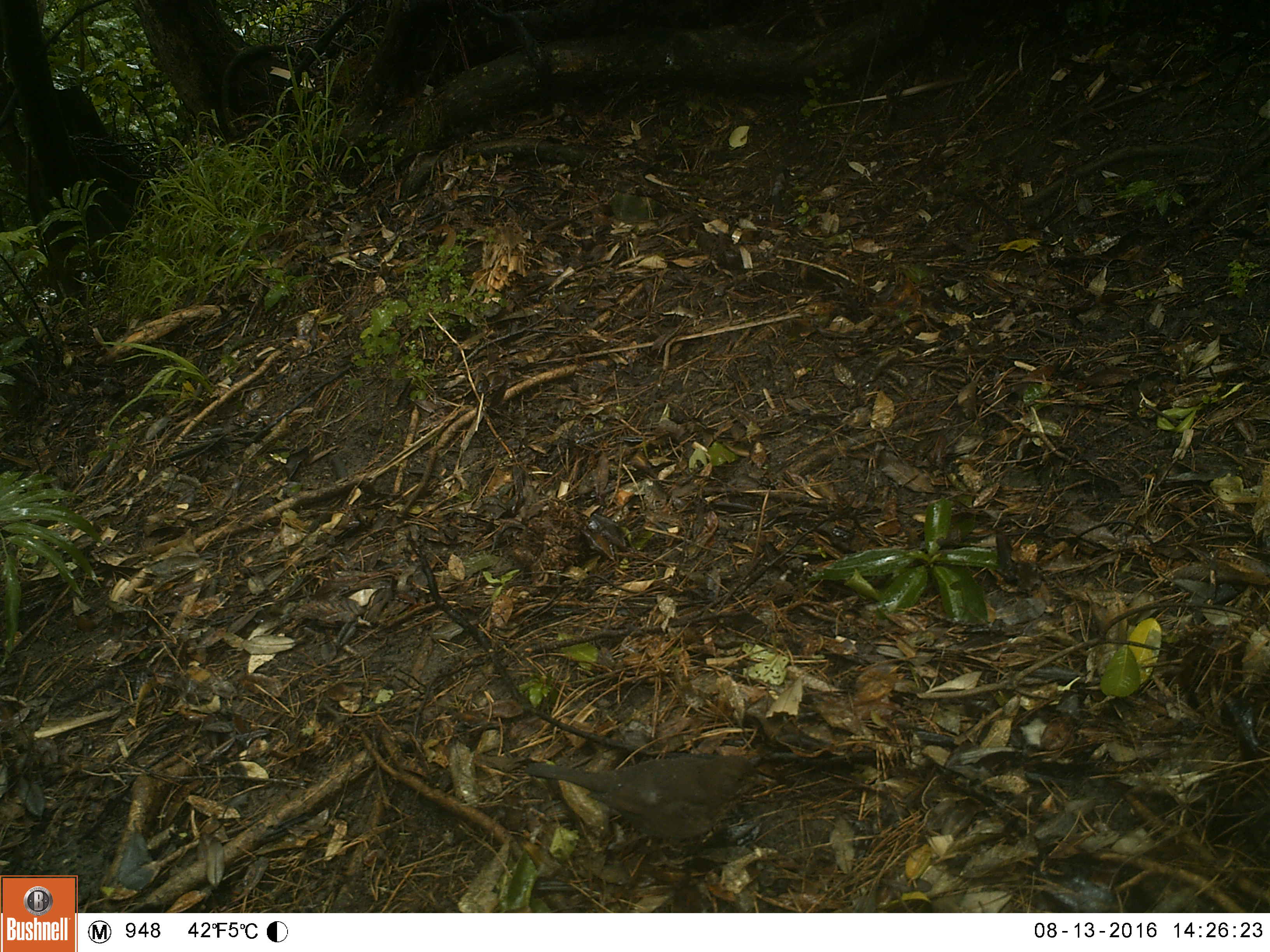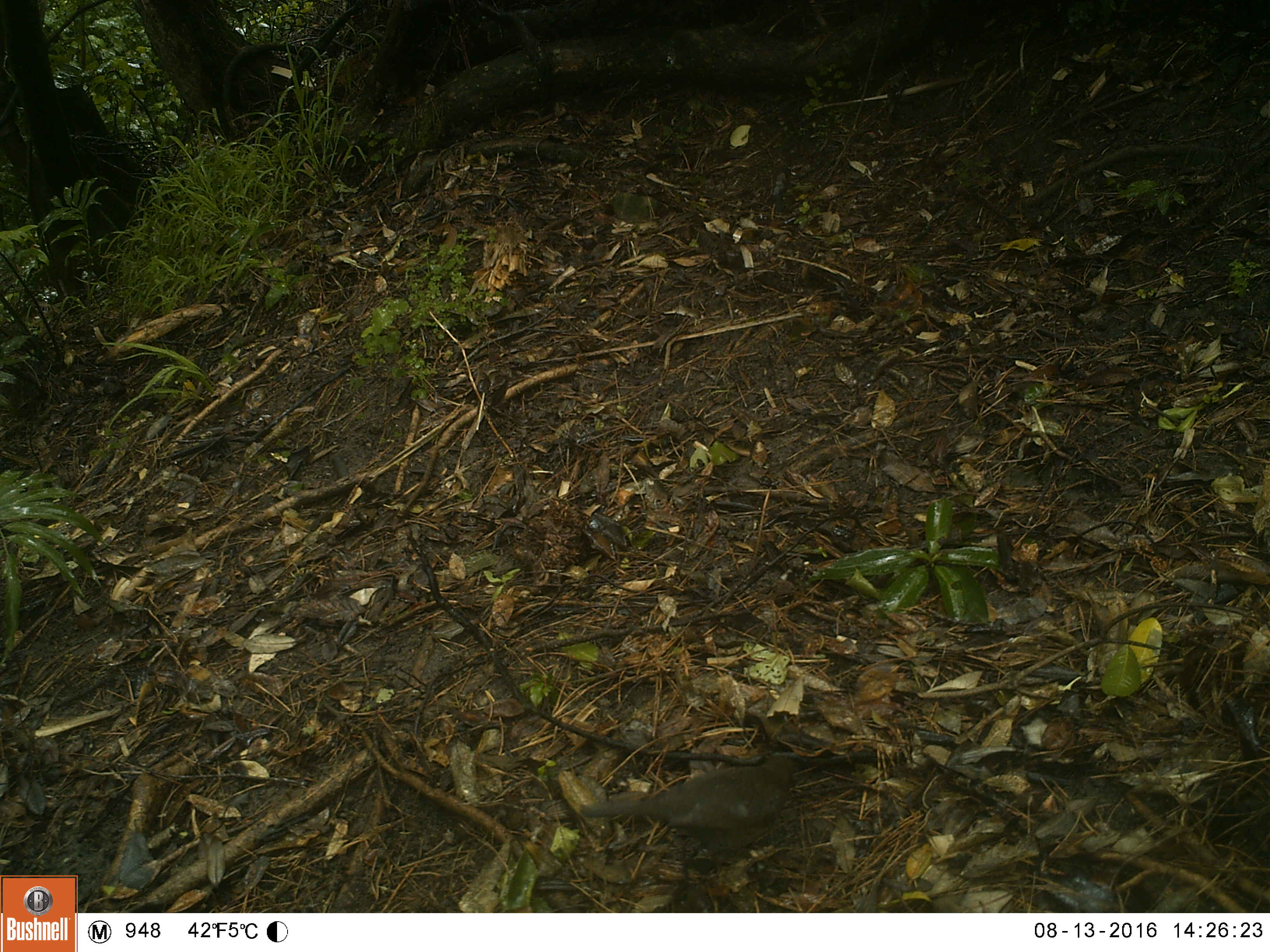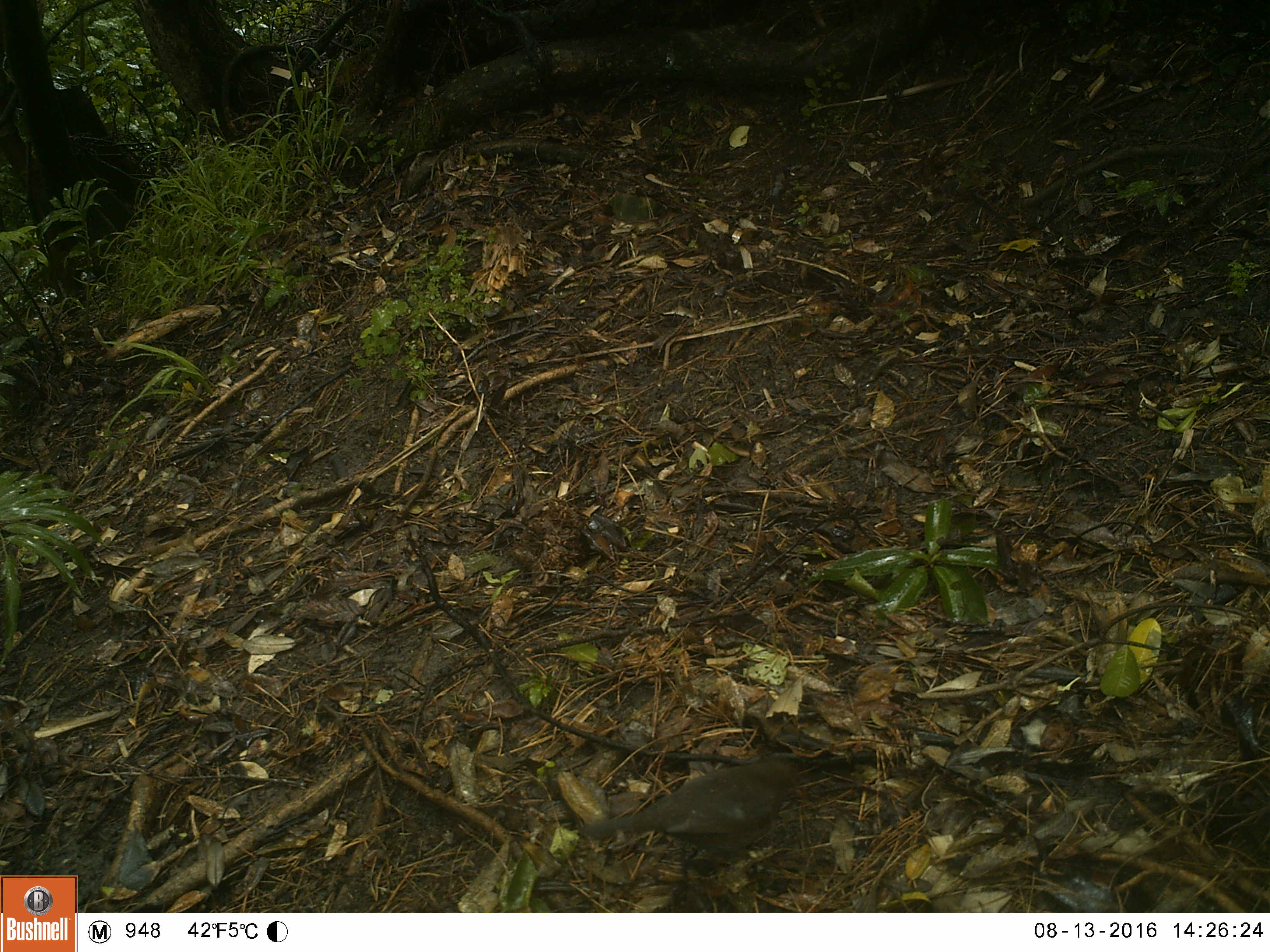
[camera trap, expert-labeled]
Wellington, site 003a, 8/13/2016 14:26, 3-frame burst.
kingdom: Animalia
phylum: Chordata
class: Aves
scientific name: Aves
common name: bird